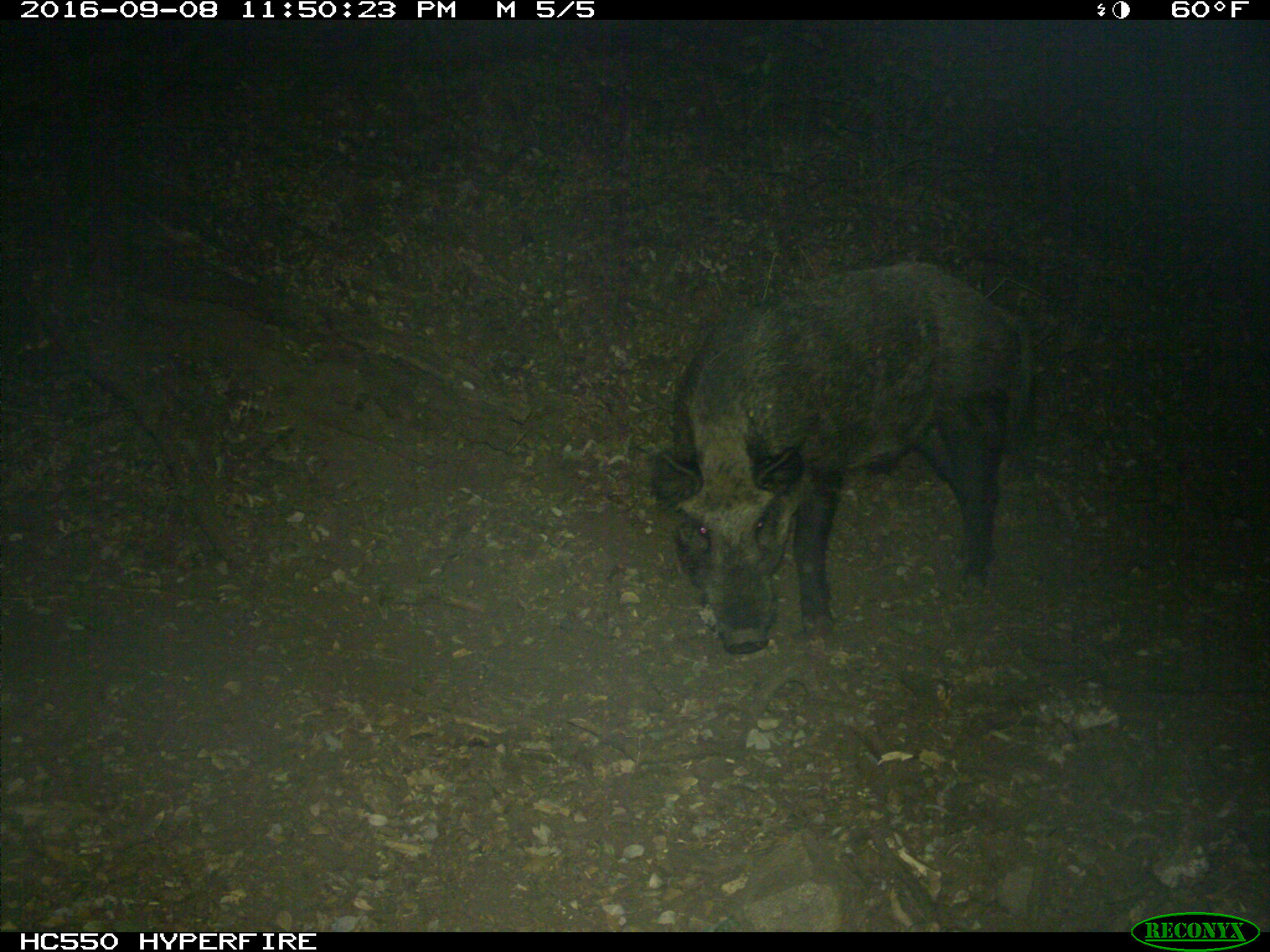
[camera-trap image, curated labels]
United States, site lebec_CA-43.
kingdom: Animalia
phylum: Chordata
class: Mammalia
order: Artiodactyla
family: Suidae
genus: Sus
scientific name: Sus scrofa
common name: wild boar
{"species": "Sus scrofa (wild boar)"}